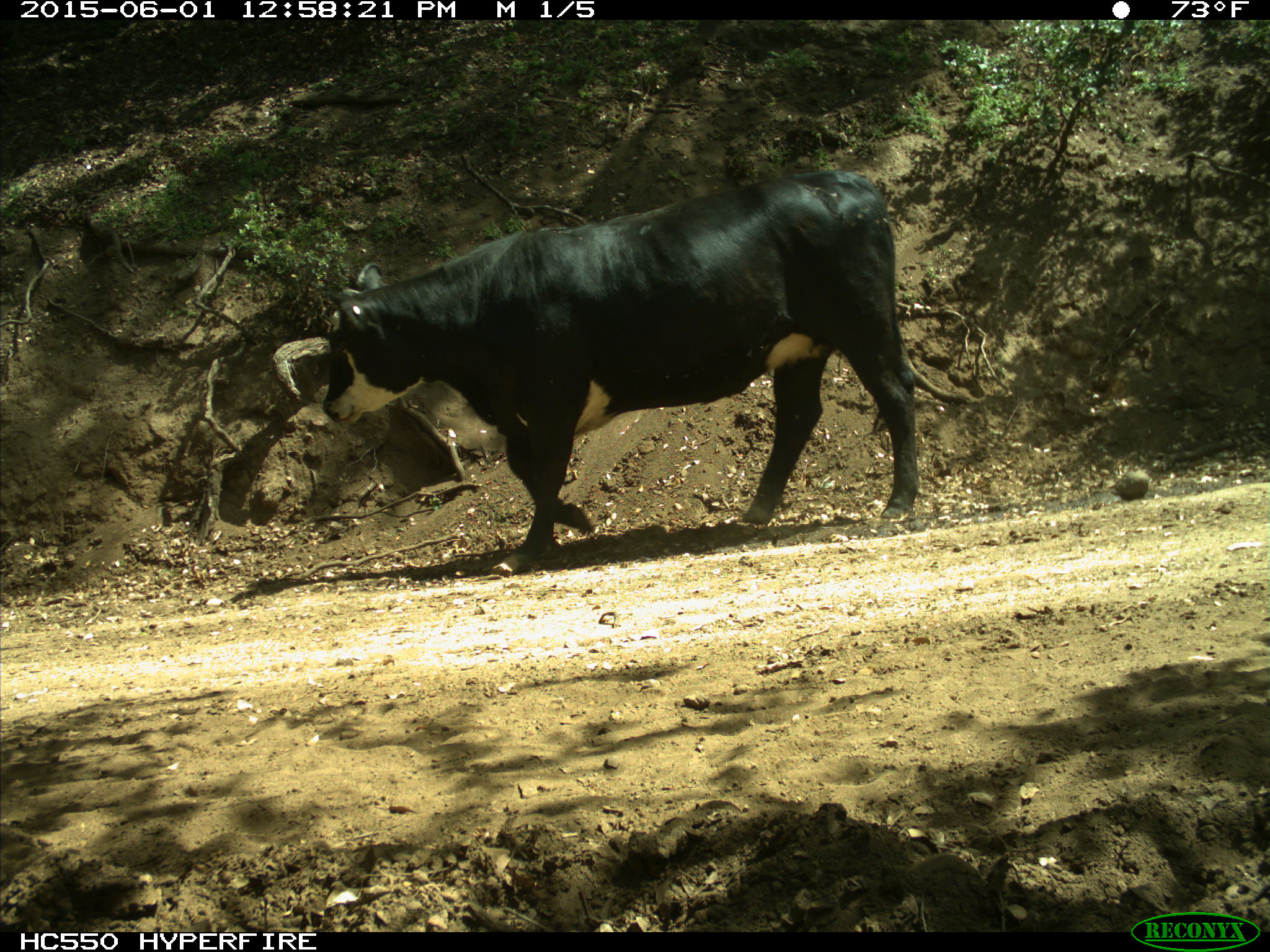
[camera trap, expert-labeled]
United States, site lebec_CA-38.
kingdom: Animalia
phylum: Chordata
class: Mammalia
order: Artiodactyla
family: Bovidae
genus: Bos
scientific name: Bos taurus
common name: domestic cow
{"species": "Bos taurus (domestic cow)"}